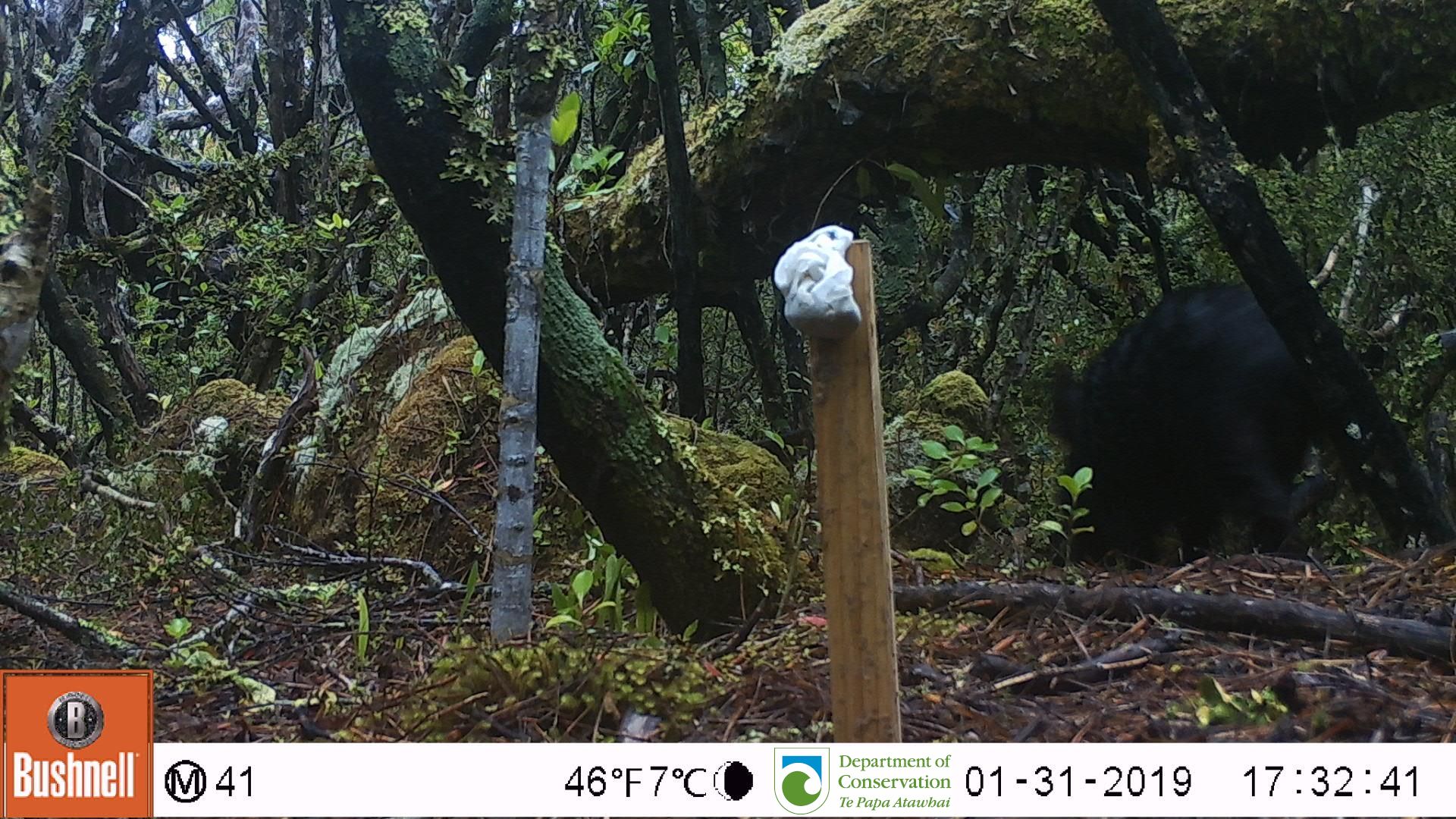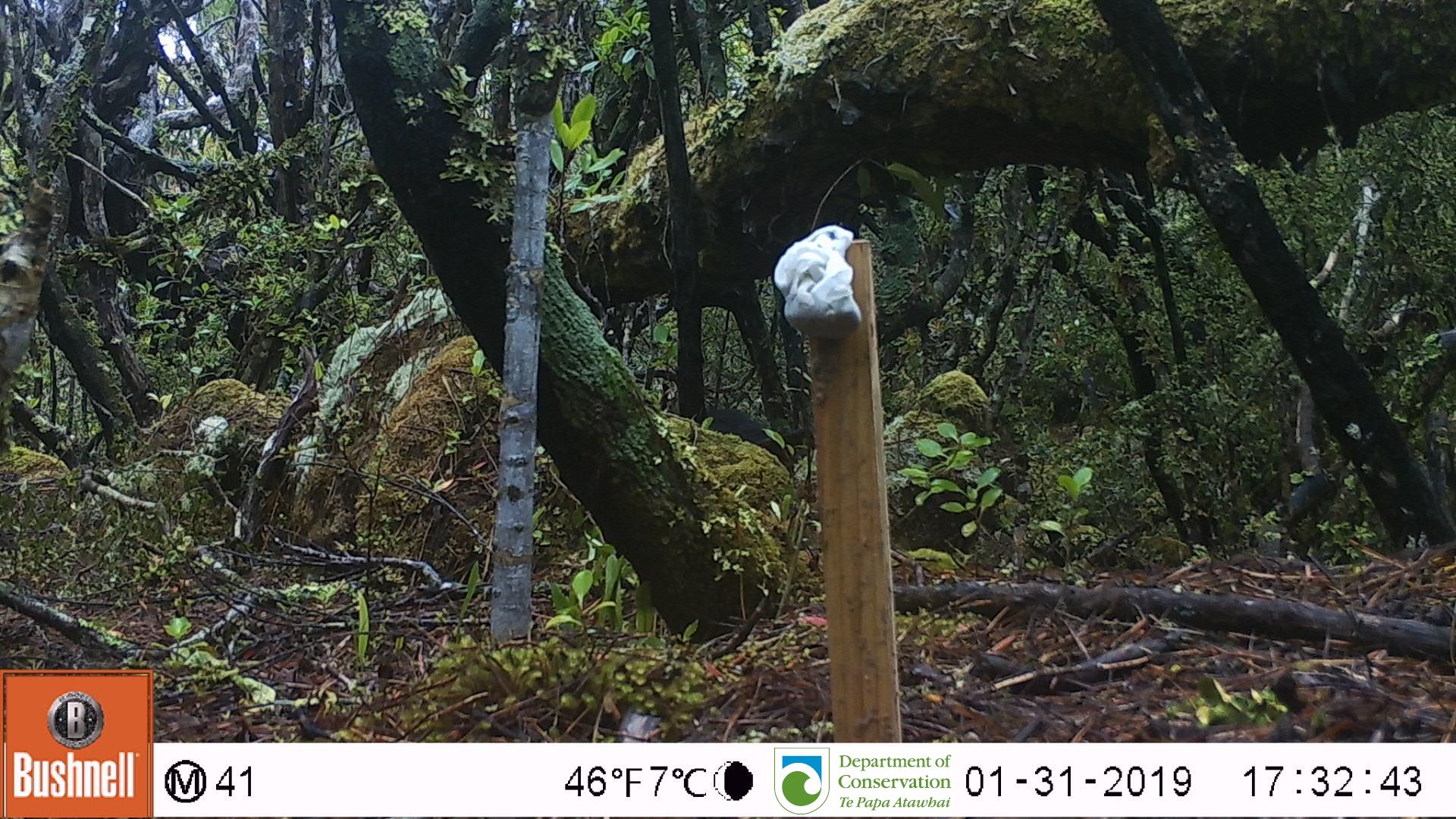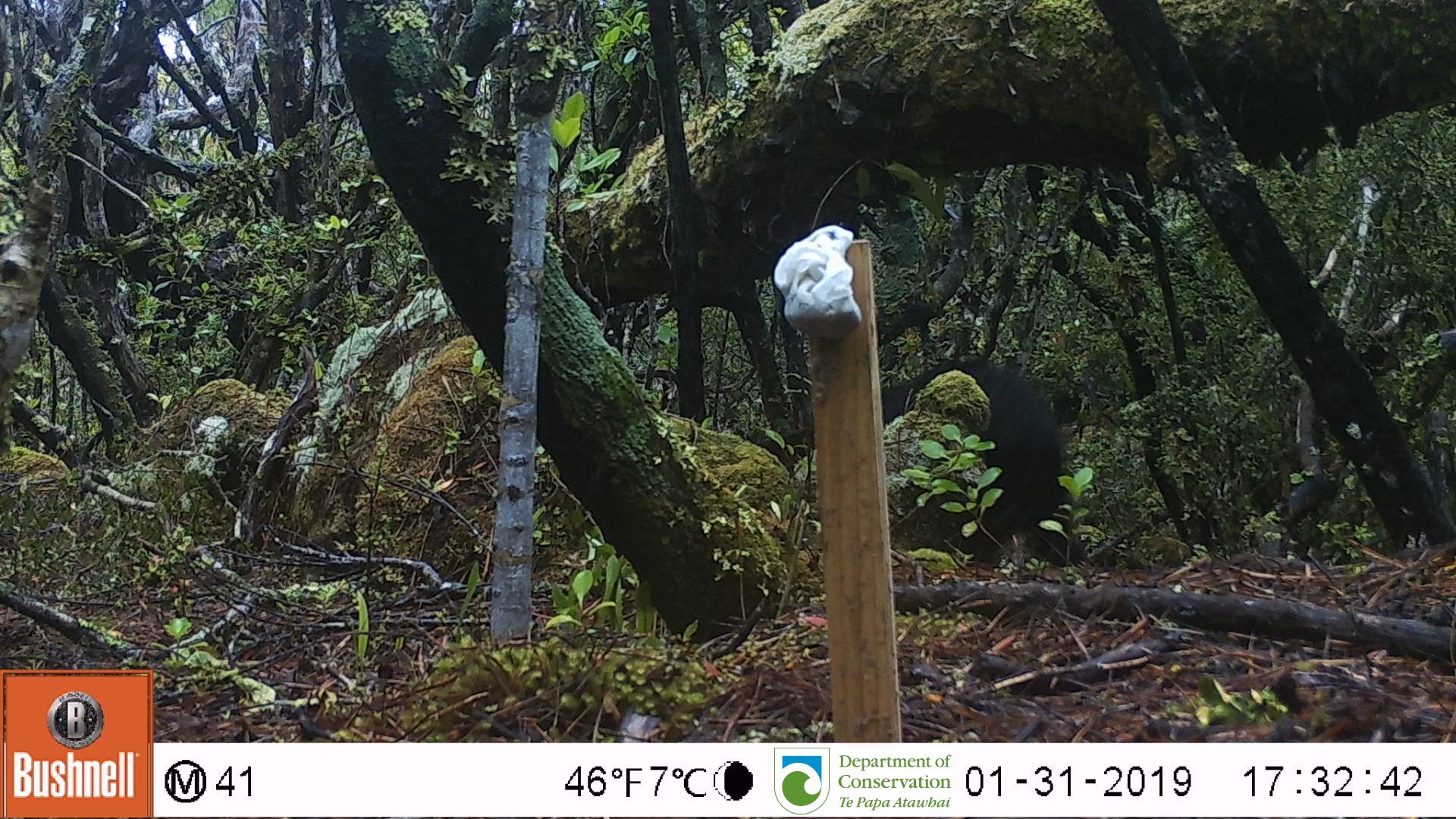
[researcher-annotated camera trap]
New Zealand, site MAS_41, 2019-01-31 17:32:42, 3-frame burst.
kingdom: Animalia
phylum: Chordata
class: Mammalia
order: Artiodactyla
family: Suidae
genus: Sus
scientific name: Sus scrofa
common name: pig